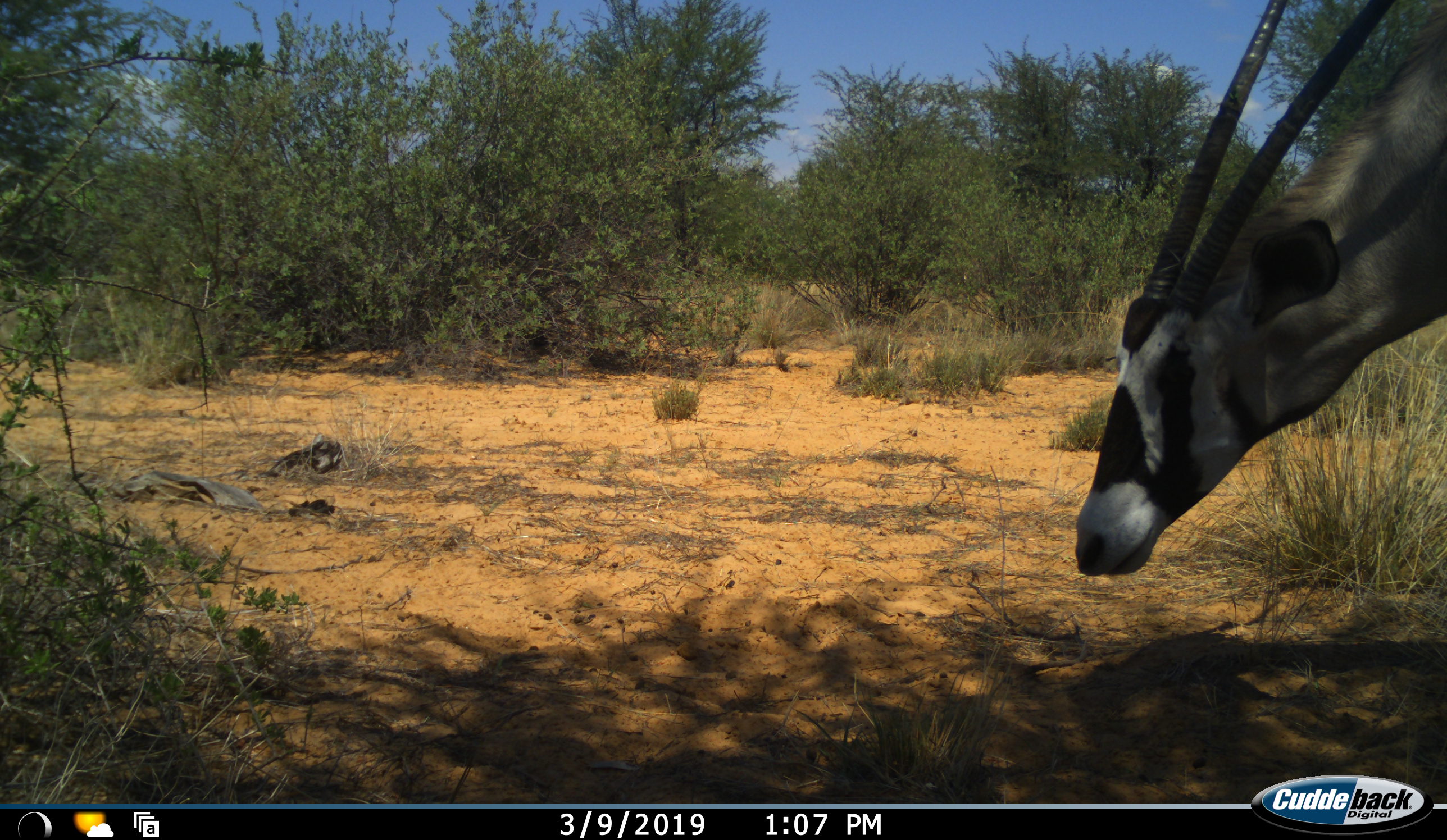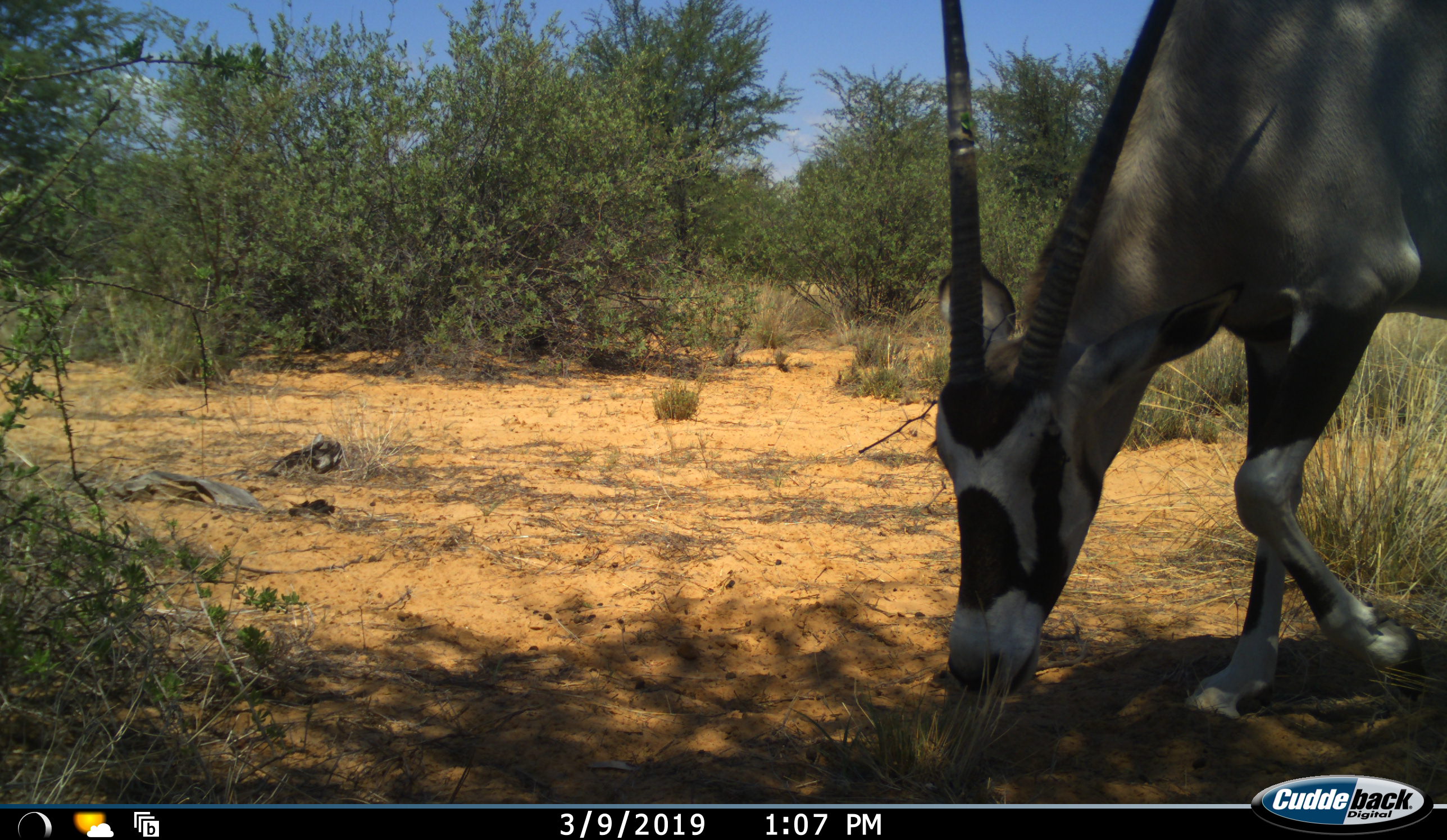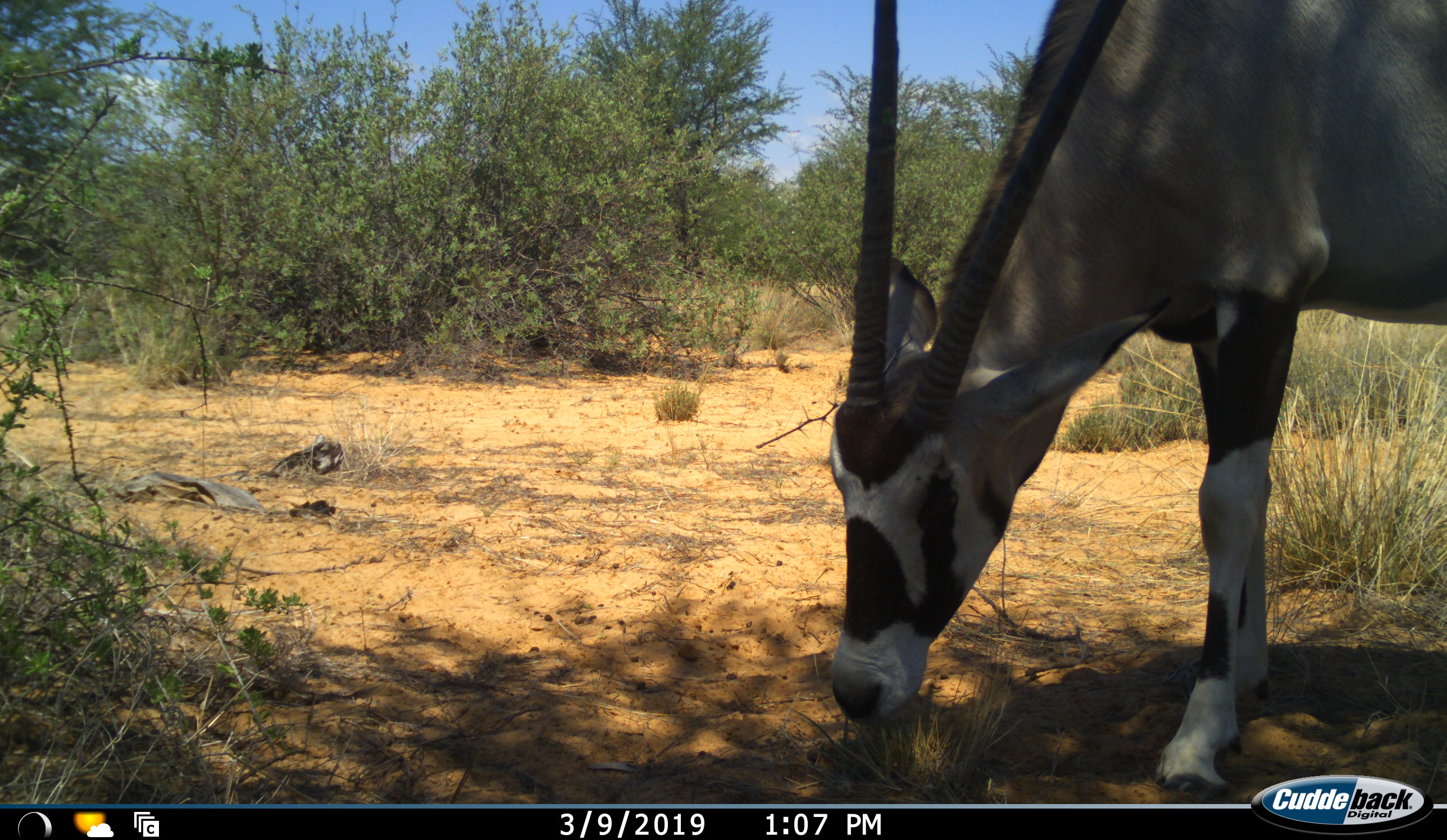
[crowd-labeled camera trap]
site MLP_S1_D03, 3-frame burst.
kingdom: Animalia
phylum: Chordata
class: Mammalia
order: Artiodactyla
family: Bovidae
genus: Oryx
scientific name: Oryx gazella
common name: gemsbok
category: oryx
Oryx (gemsbok) (Oryx gazella), count 1. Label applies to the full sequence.